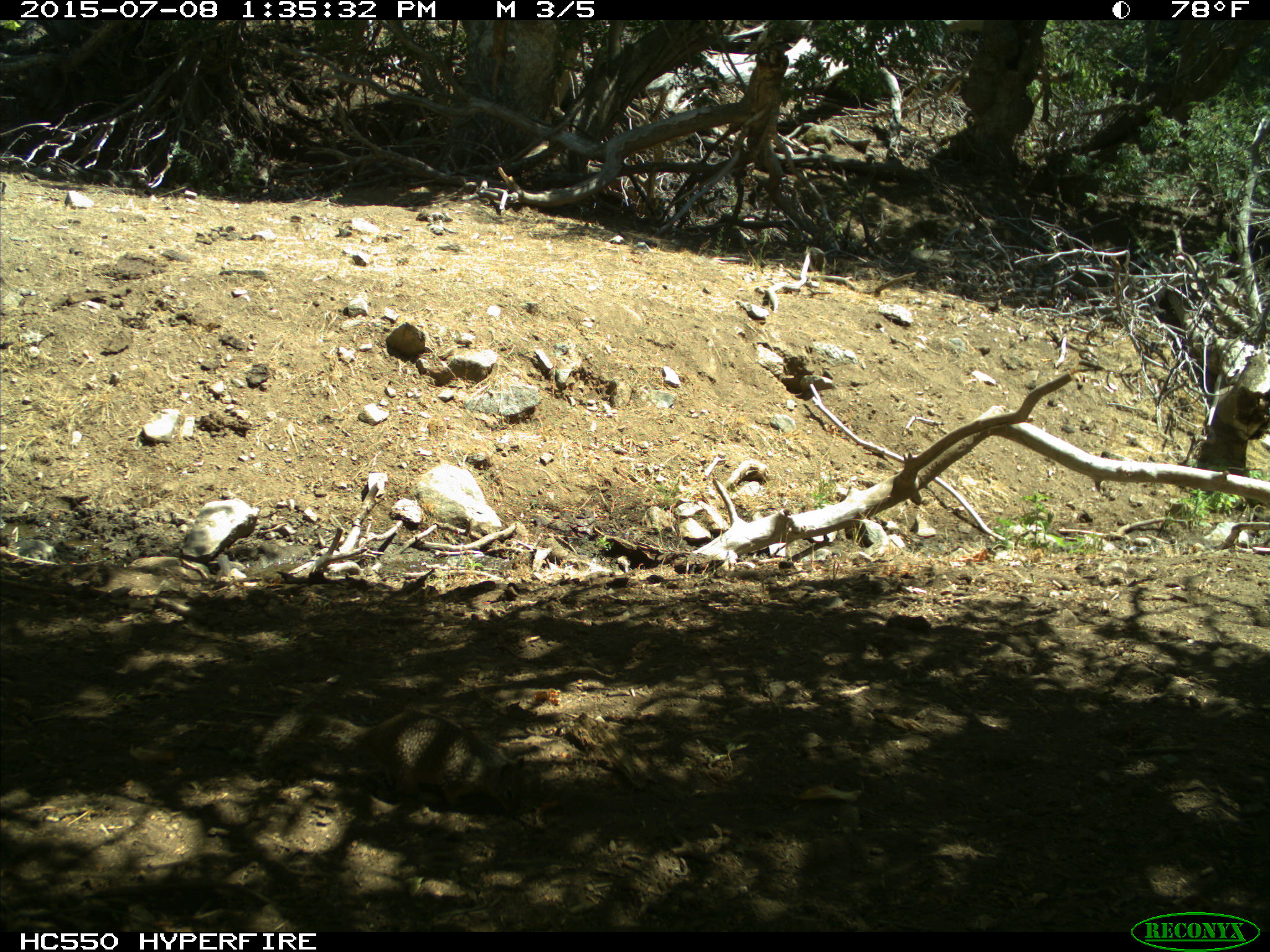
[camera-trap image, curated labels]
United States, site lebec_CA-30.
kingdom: Animalia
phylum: Chordata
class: Mammalia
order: Rodentia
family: Sciuridae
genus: Otospermophilus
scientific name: Otospermophilus beecheyi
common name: california ground squirrel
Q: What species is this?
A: Otospermophilus beecheyi (california ground squirrel).